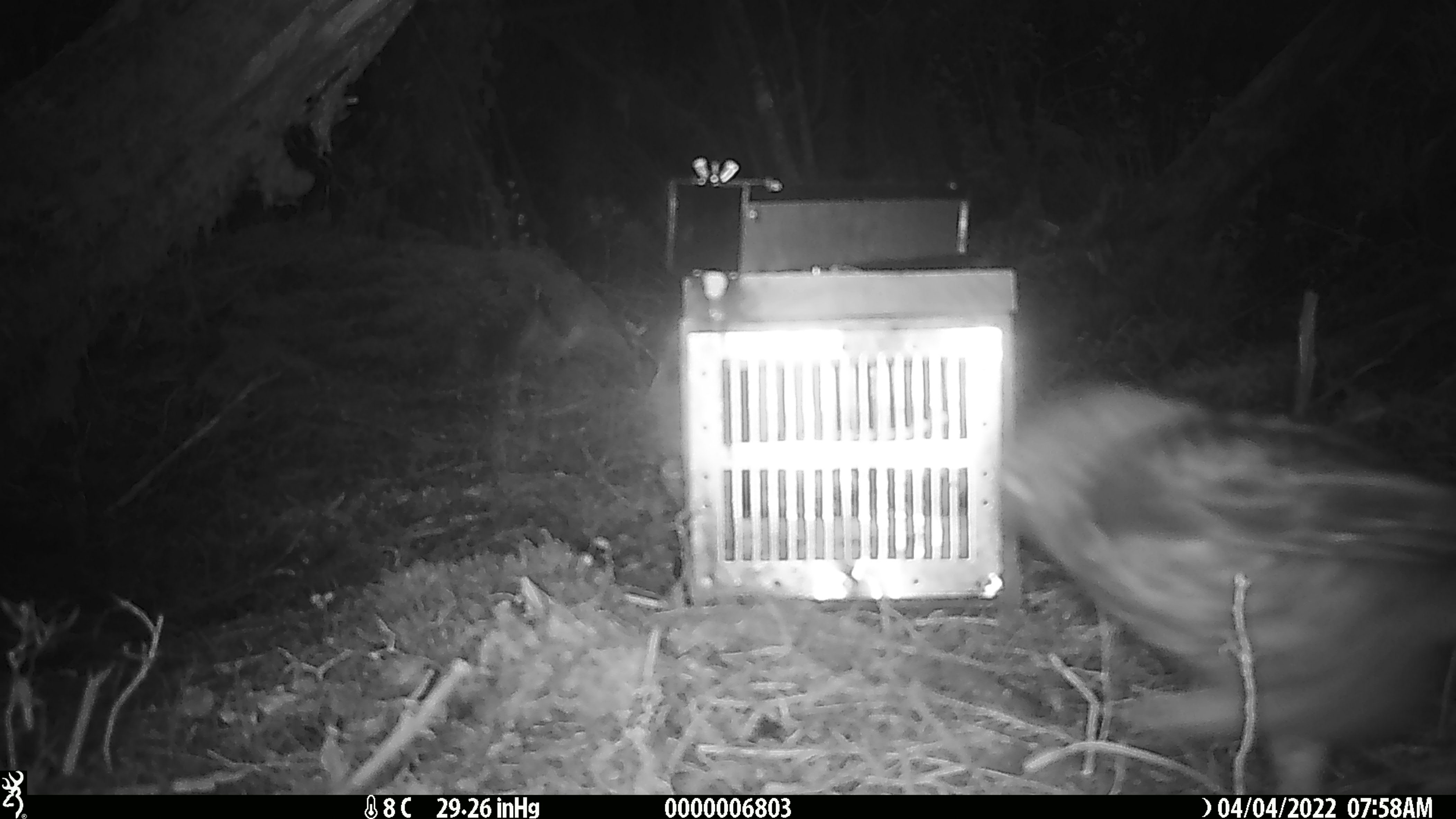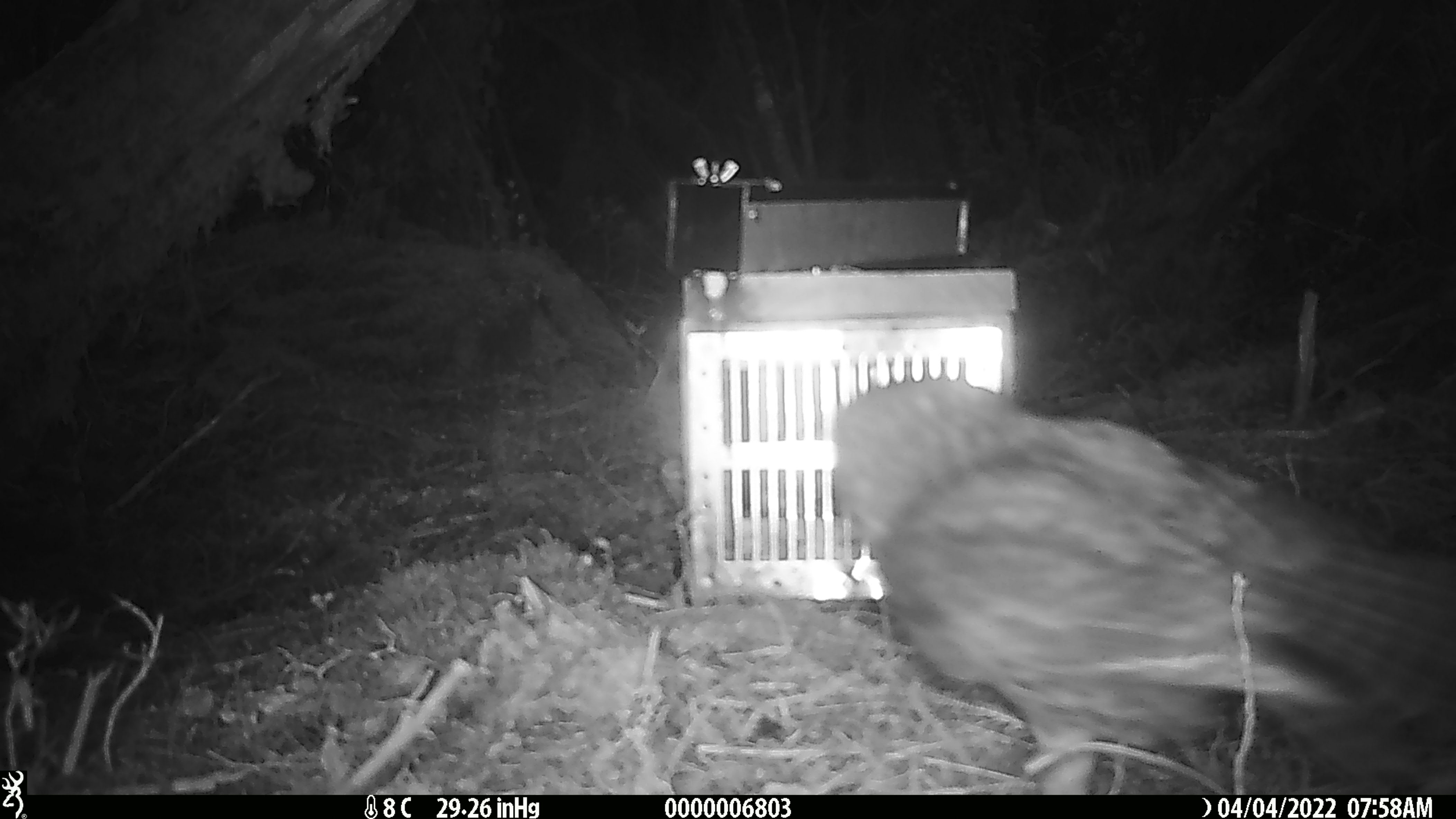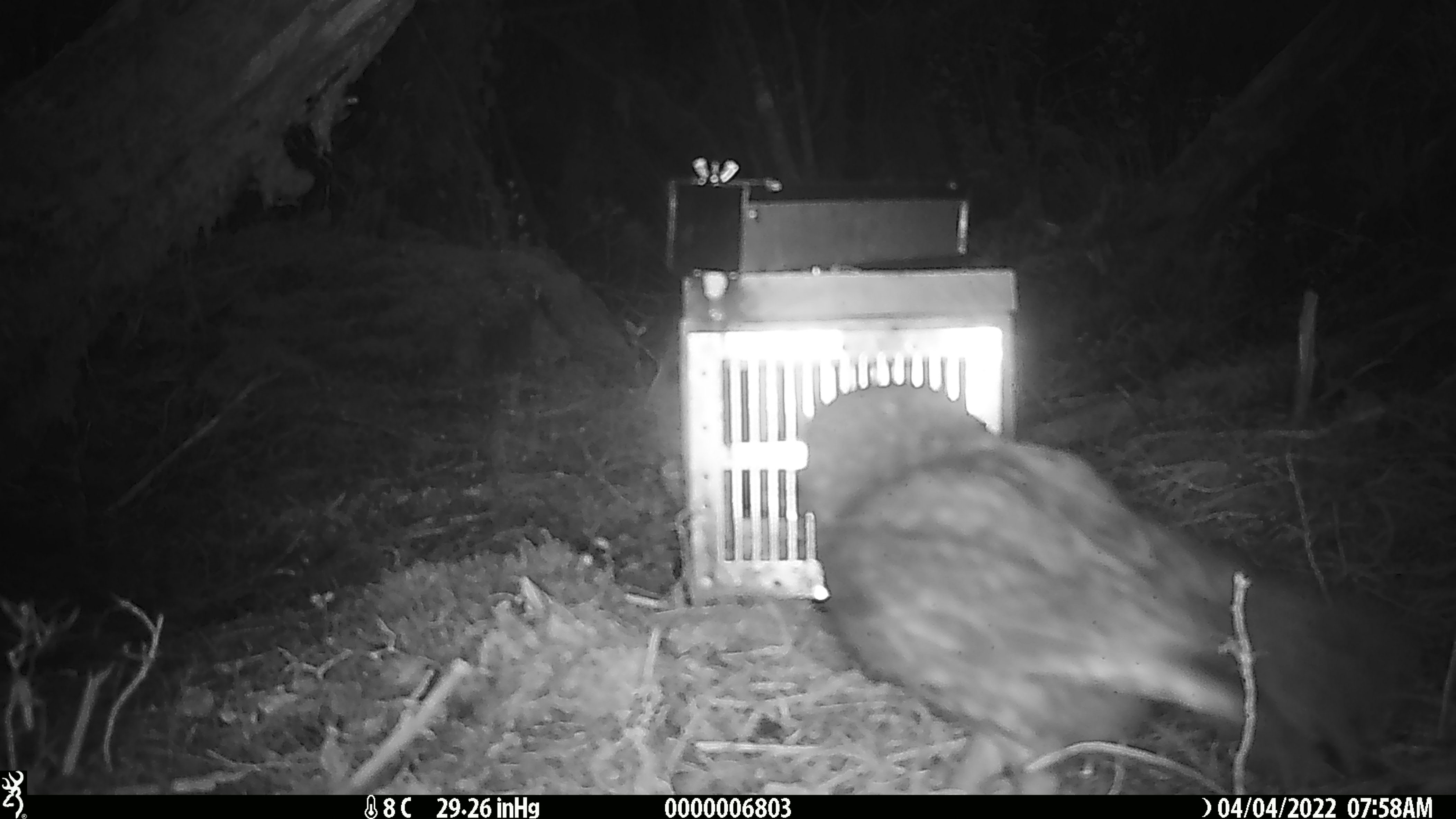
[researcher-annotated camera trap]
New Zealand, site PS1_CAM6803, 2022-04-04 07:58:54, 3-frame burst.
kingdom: Animalia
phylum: Chordata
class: Aves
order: Psittaciformes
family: Strigopidae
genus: Nestor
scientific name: Nestor notabilis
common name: kea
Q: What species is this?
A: Kea (Nestor notabilis).